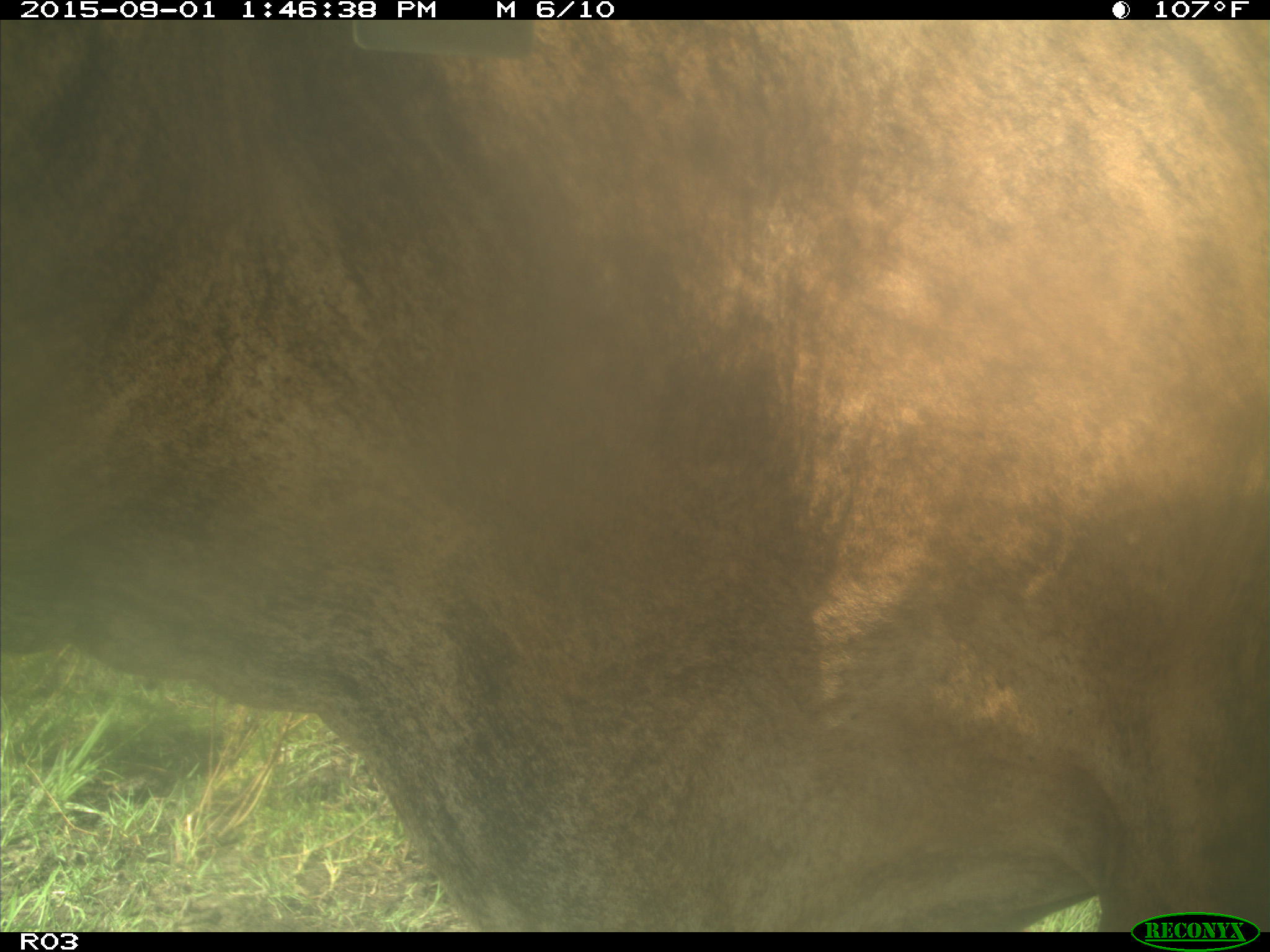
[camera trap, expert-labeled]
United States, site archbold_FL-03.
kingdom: Animalia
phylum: Chordata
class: Mammalia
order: Artiodactyla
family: Bovidae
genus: Bos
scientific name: Bos taurus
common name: domestic cow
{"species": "Bos taurus (domestic cow)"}